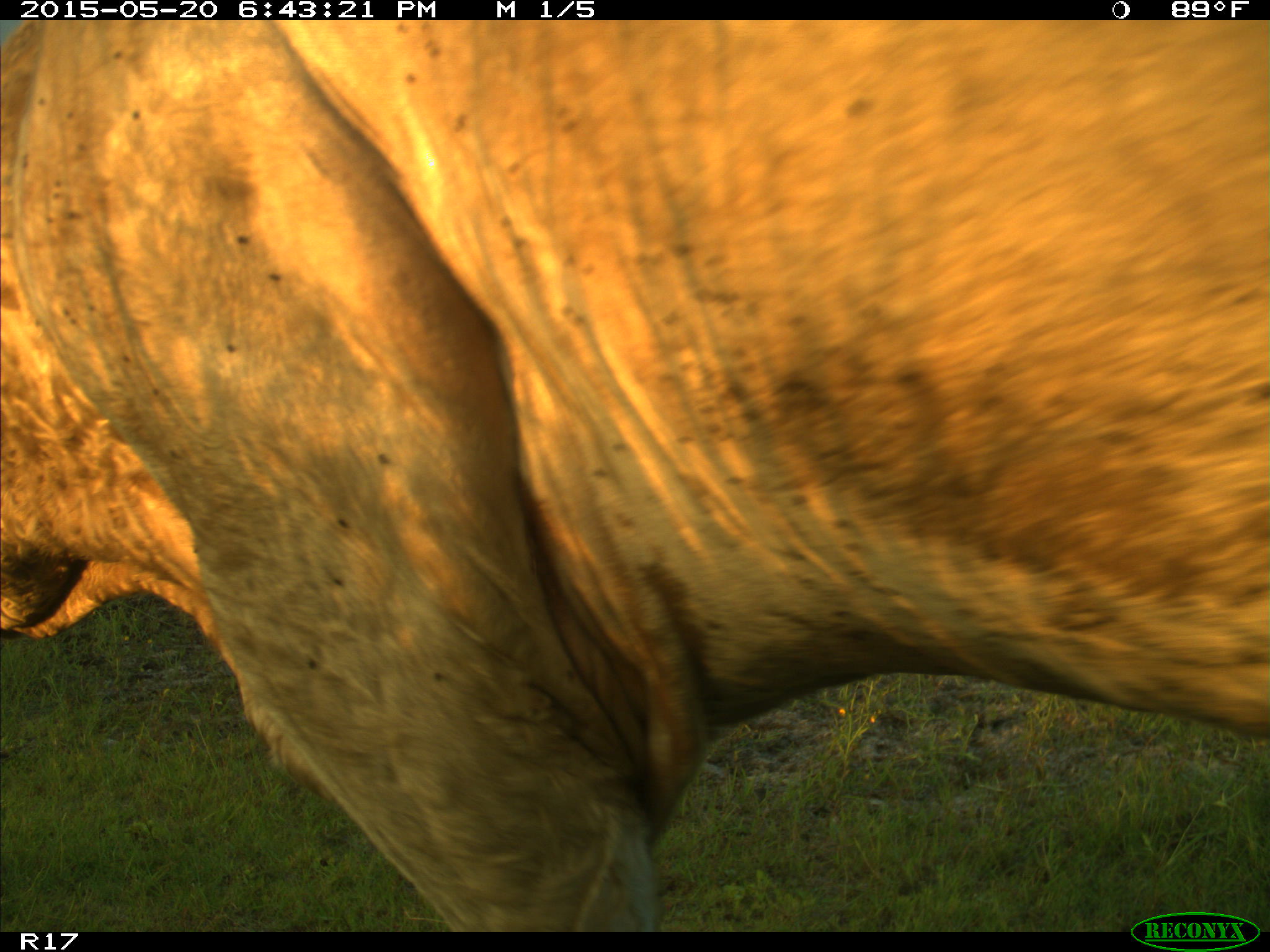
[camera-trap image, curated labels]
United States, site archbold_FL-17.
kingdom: Animalia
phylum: Chordata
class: Mammalia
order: Artiodactyla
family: Bovidae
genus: Bos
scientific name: Bos taurus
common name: domestic cow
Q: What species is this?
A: Bos taurus (domestic cow).